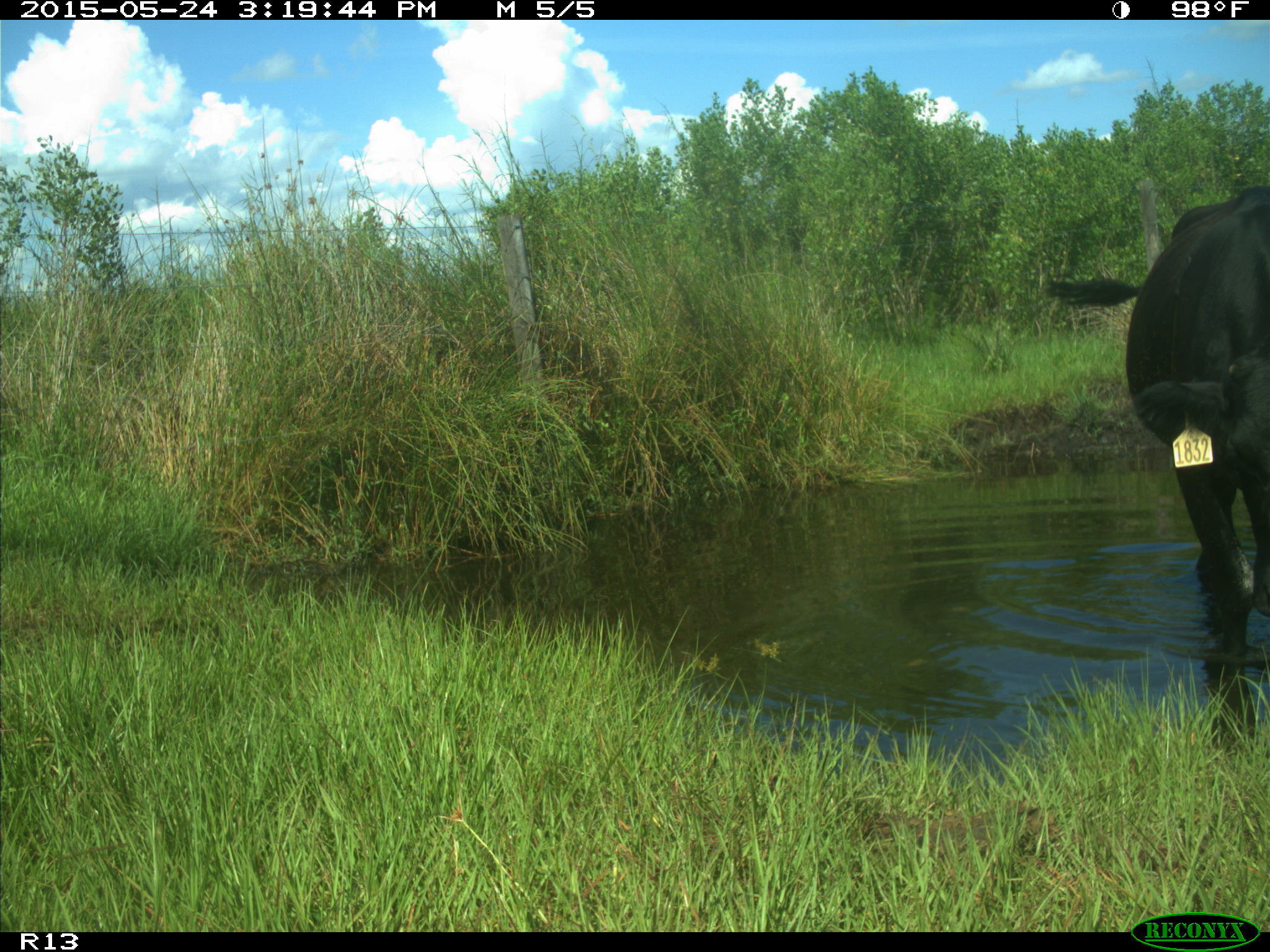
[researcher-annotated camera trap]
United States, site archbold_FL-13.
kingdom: Animalia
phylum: Chordata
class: Mammalia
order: Artiodactyla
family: Bovidae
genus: Bos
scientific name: Bos taurus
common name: domestic cow